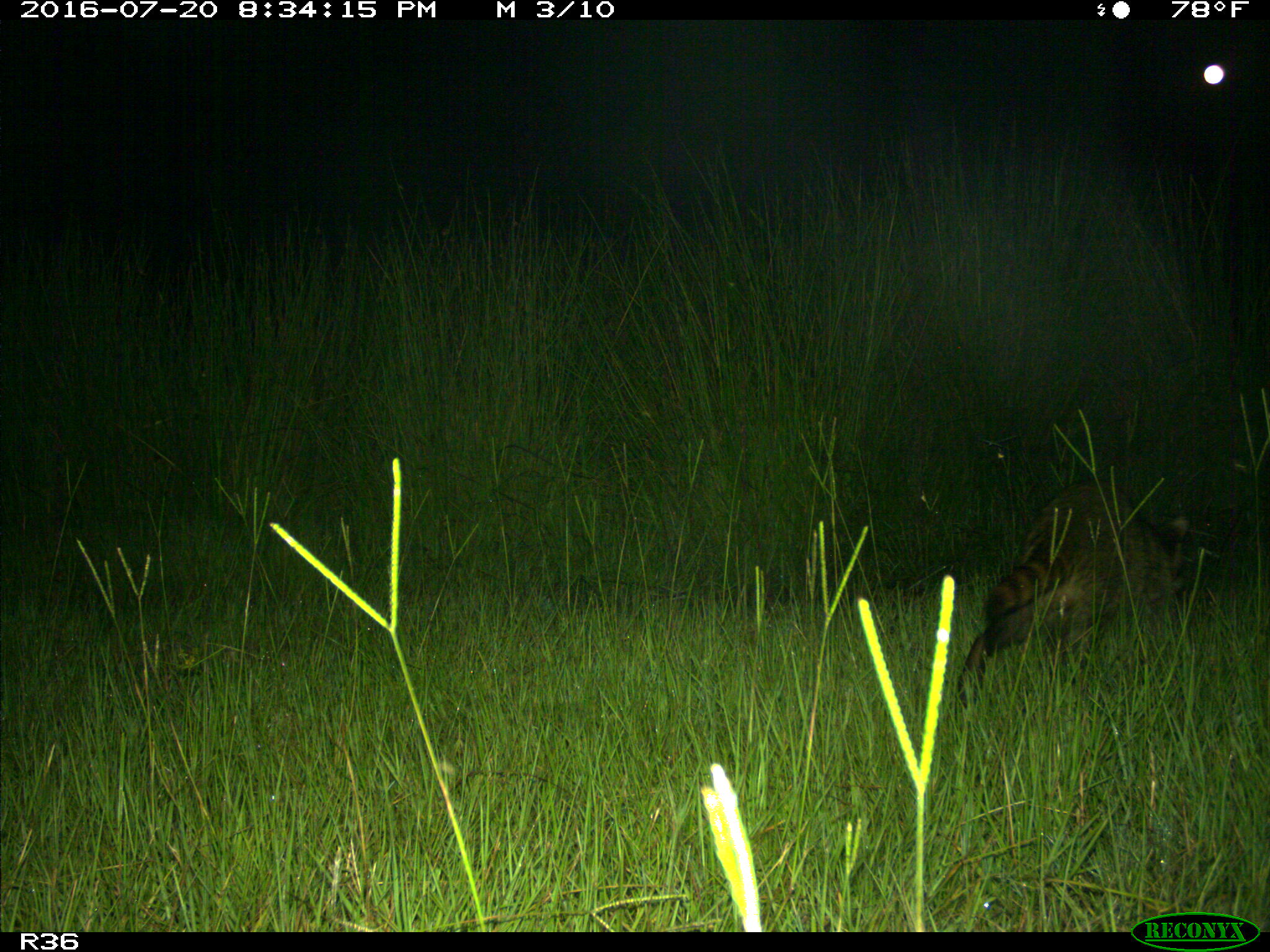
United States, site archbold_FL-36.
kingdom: Animalia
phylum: Chordata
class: Mammalia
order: Artiodactyla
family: Bovidae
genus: Bos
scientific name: Bos taurus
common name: domestic cow